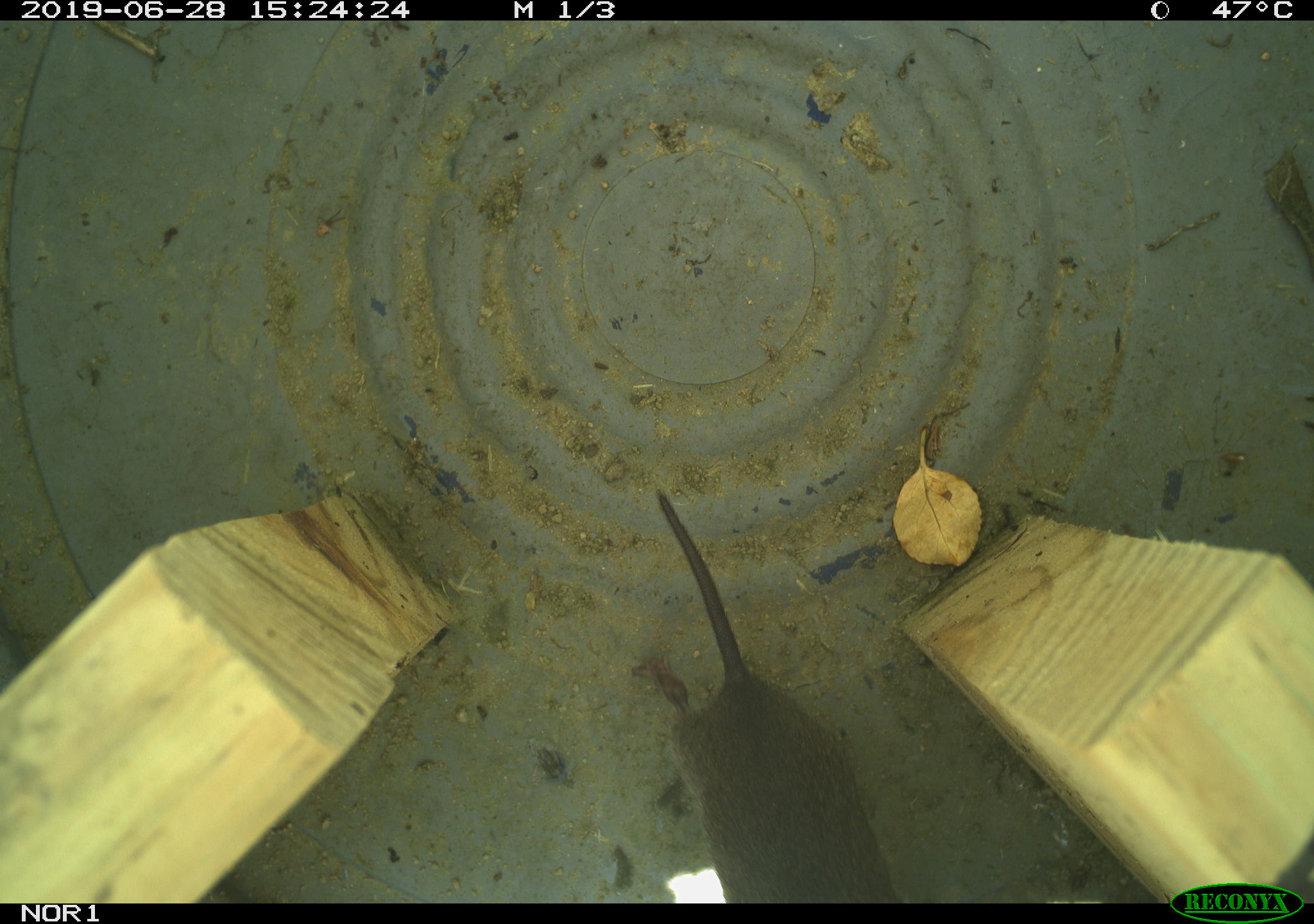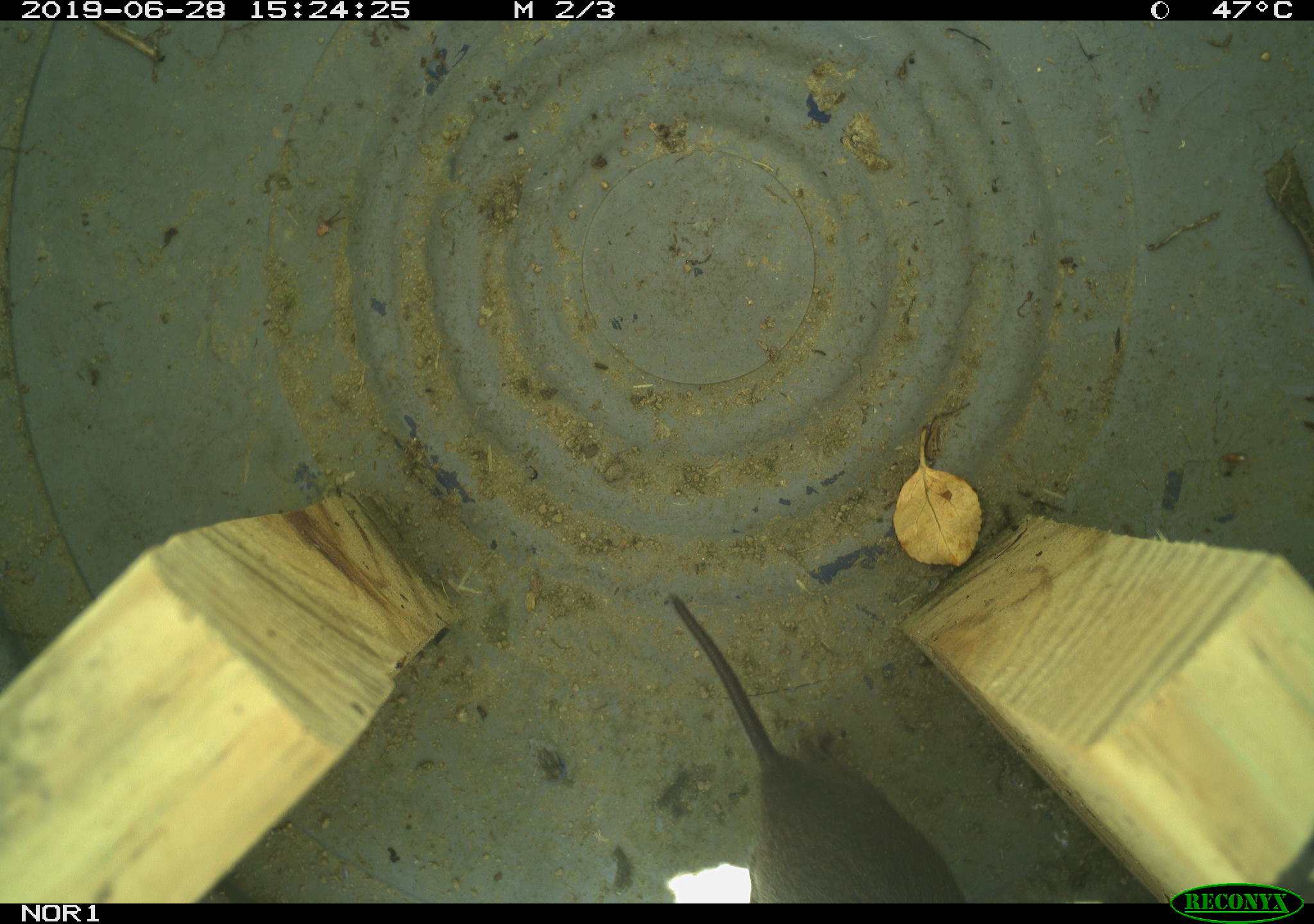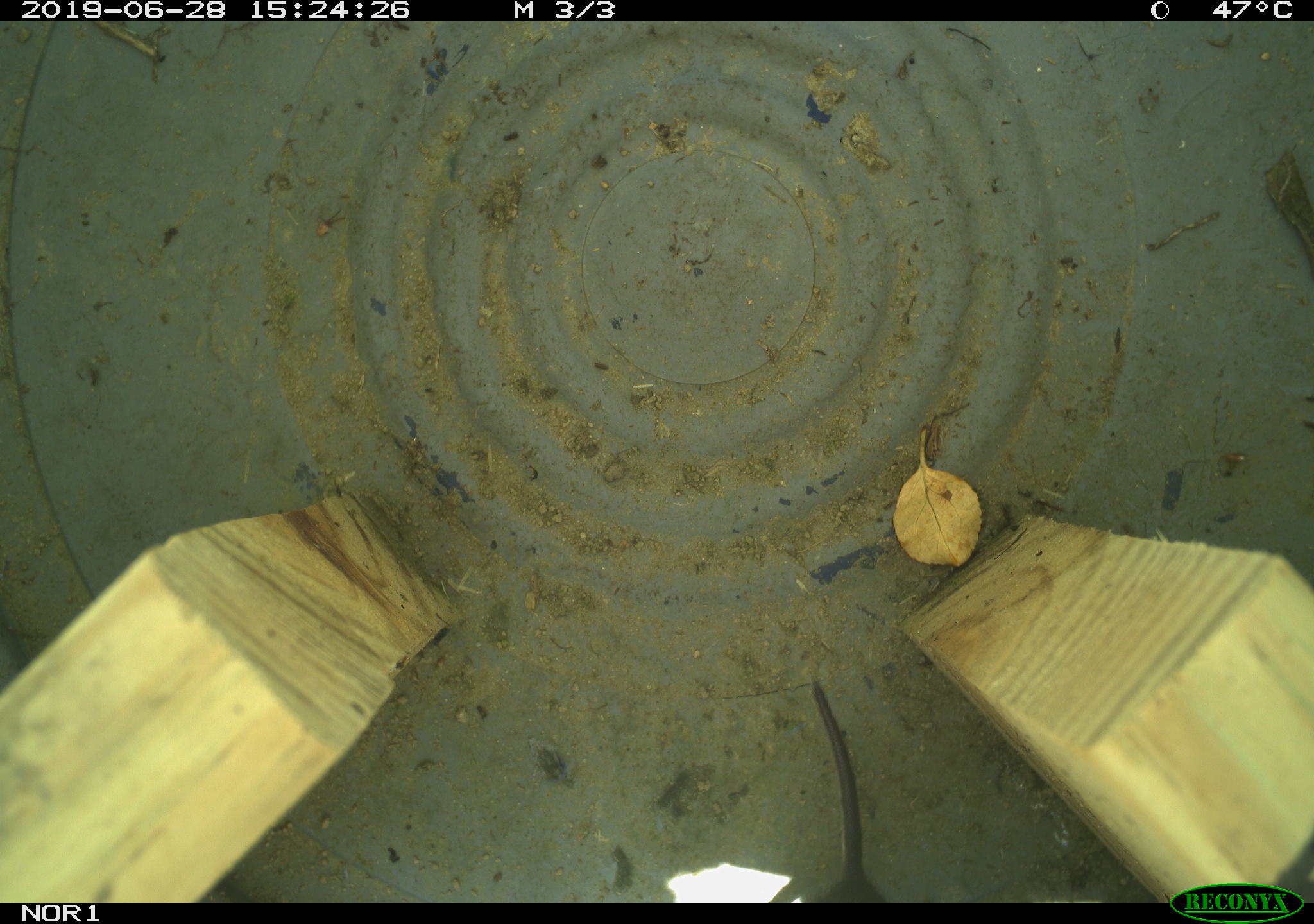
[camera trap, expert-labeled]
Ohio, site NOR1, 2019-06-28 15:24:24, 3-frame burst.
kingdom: Animalia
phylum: Chordata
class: Mammalia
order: Rodentia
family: Cricetidae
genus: Microtus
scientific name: Microtus pennsylvanicus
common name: meadow vole